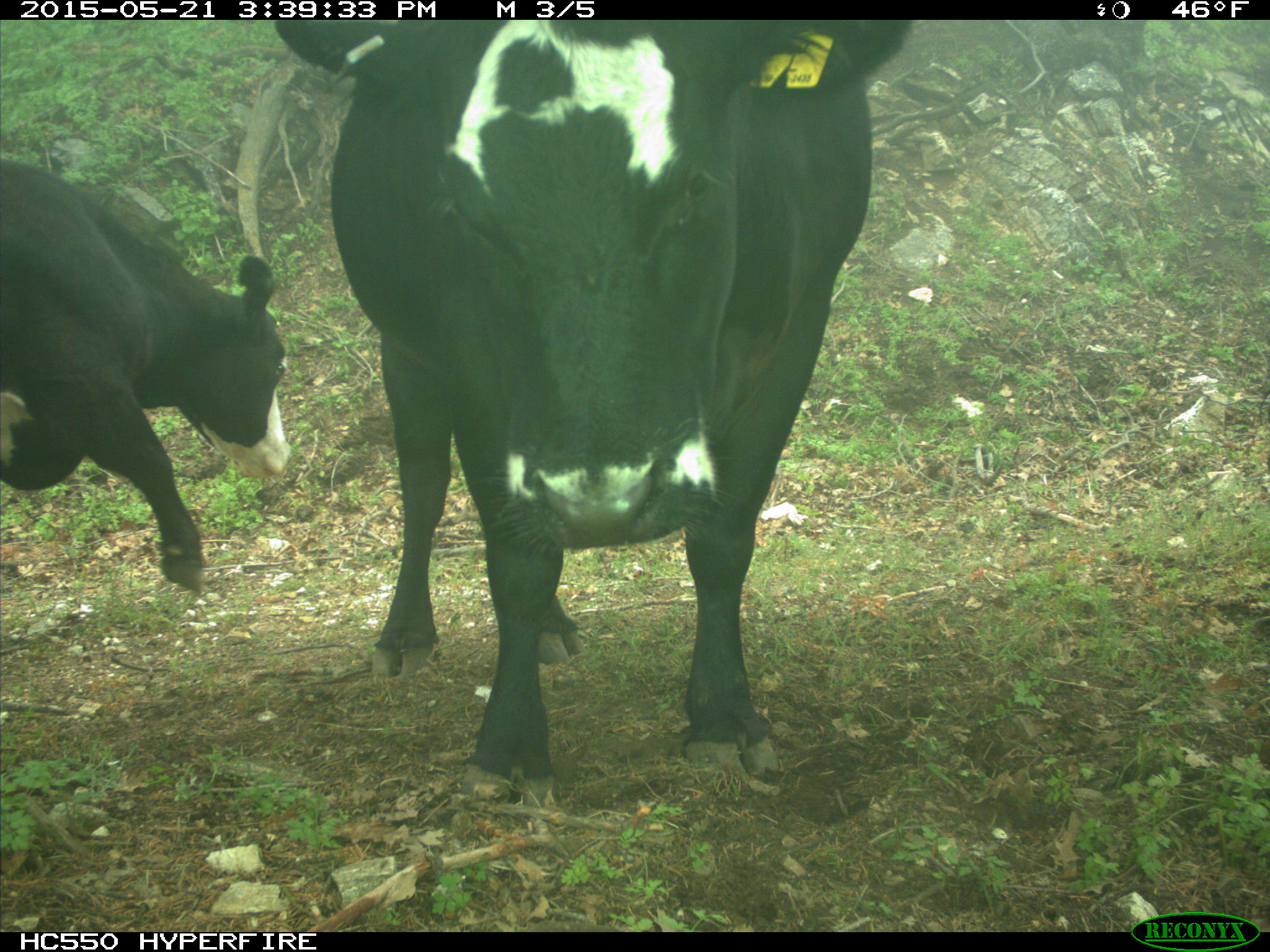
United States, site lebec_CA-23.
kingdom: Animalia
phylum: Chordata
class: Mammalia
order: Artiodactyla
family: Bovidae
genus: Bos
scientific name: Bos taurus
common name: domestic cow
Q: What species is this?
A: Bos taurus (domestic cow).